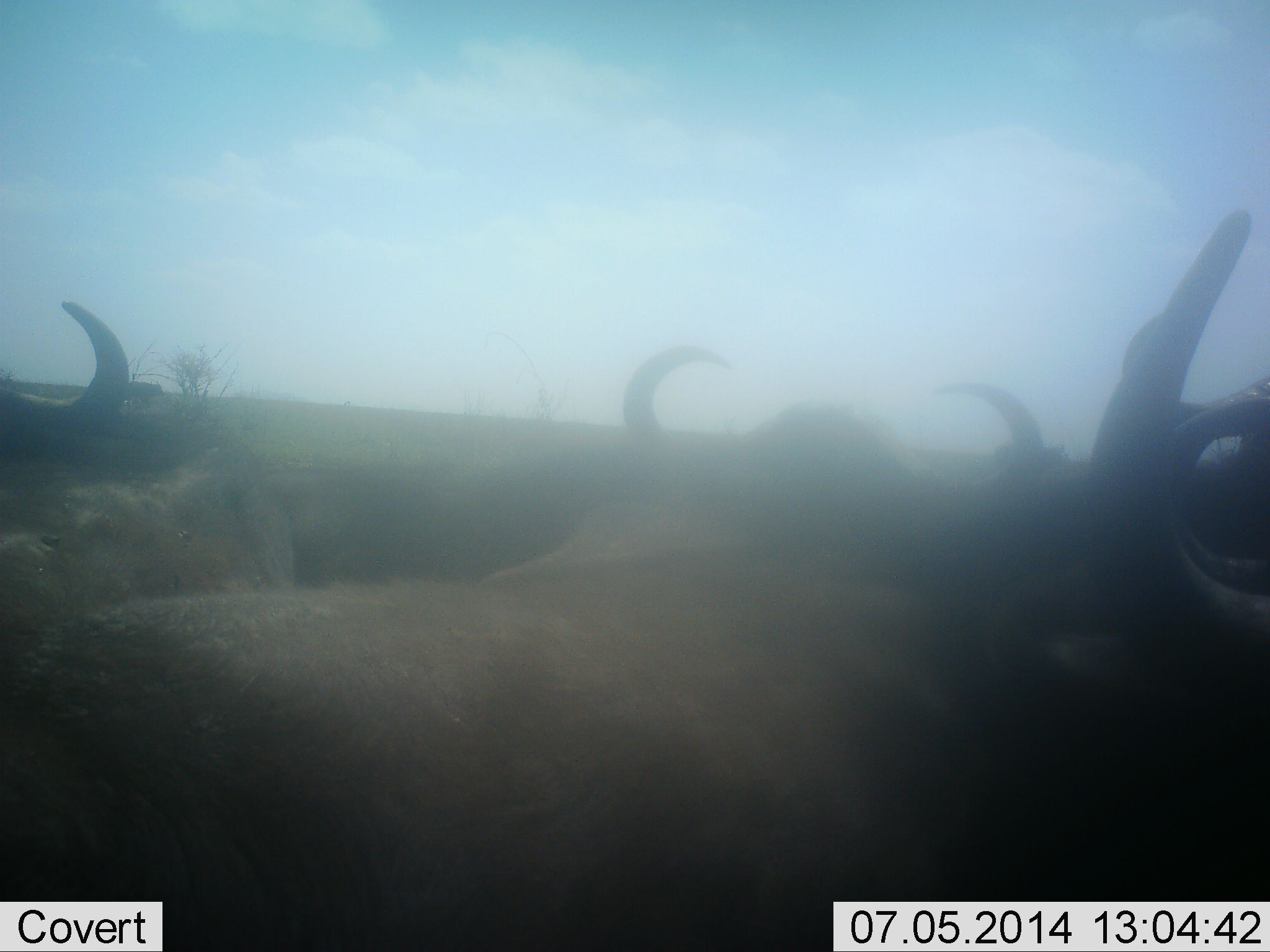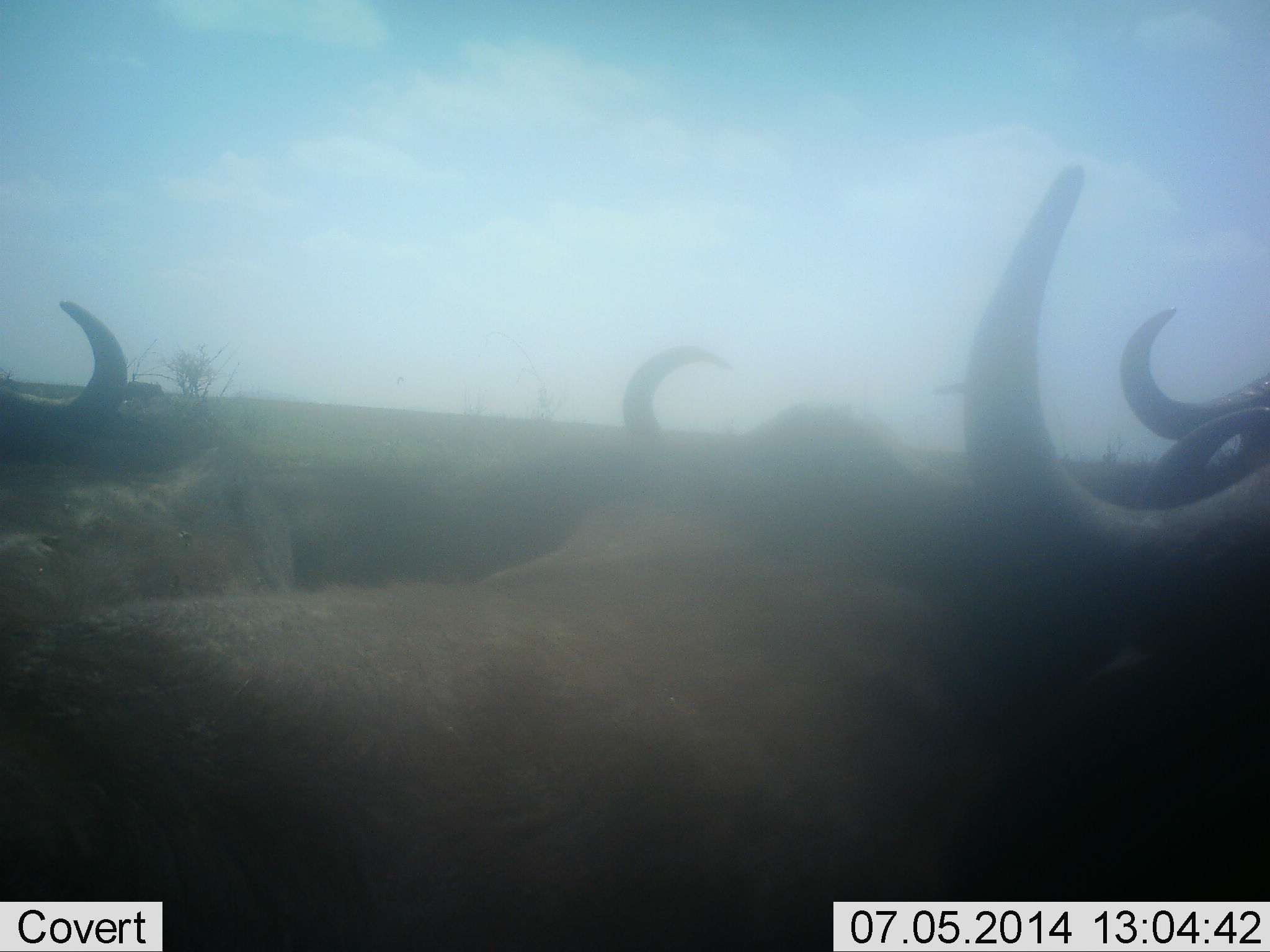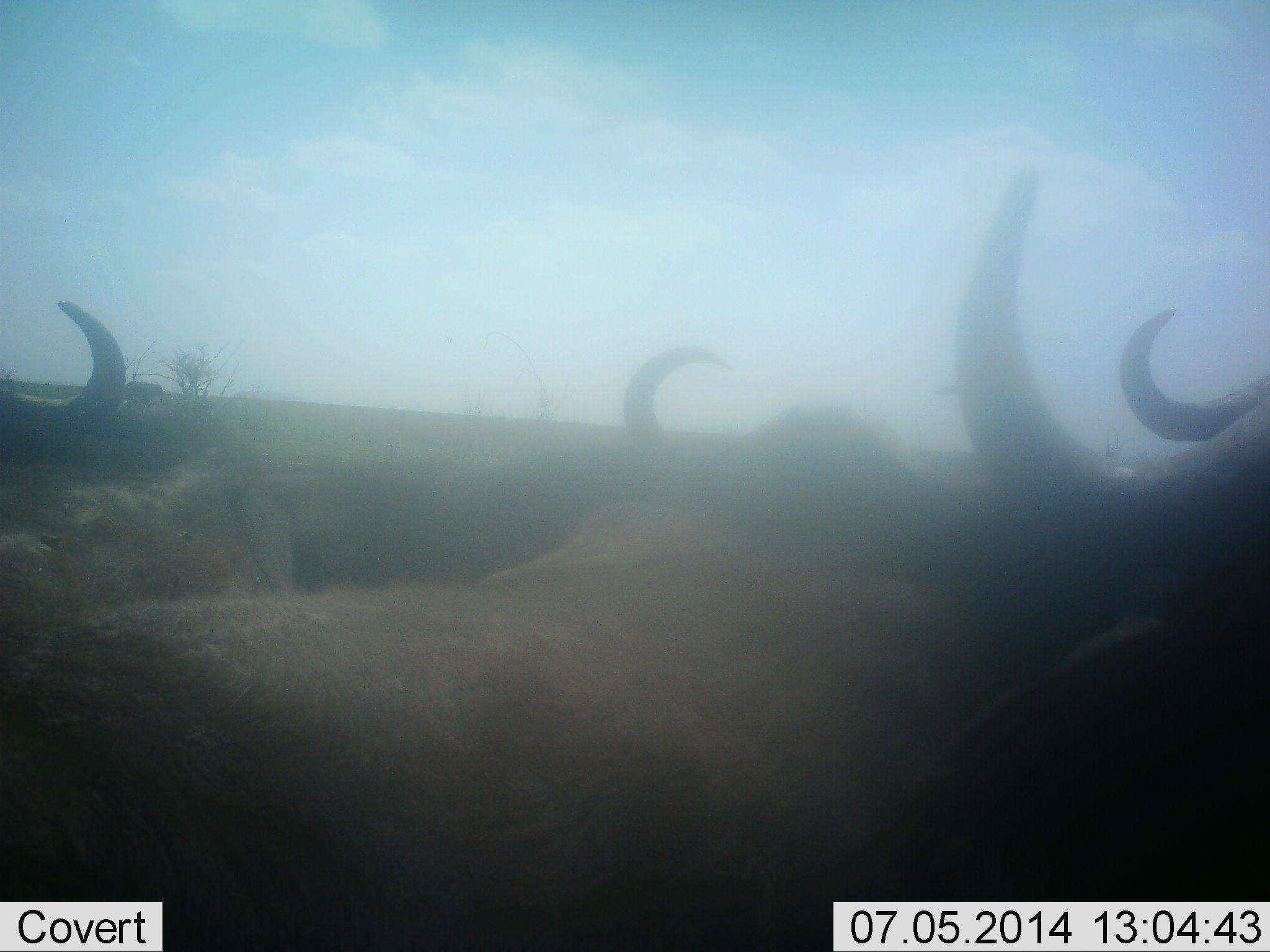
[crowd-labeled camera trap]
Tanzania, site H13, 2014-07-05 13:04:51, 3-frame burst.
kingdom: Animalia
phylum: Chordata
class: Mammalia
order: Artiodactyla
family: Bovidae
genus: Connochaetes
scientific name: Connochaetes taurinus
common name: blue wildebeest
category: wildebeest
Wildebeest (blue wildebeest) (Connochaetes taurinus), count 5. Behavior (volunteer vote fractions): standing 30%, resting 60%, moving 10%, interacting 10%. Young present (vote fraction): 0%. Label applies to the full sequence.